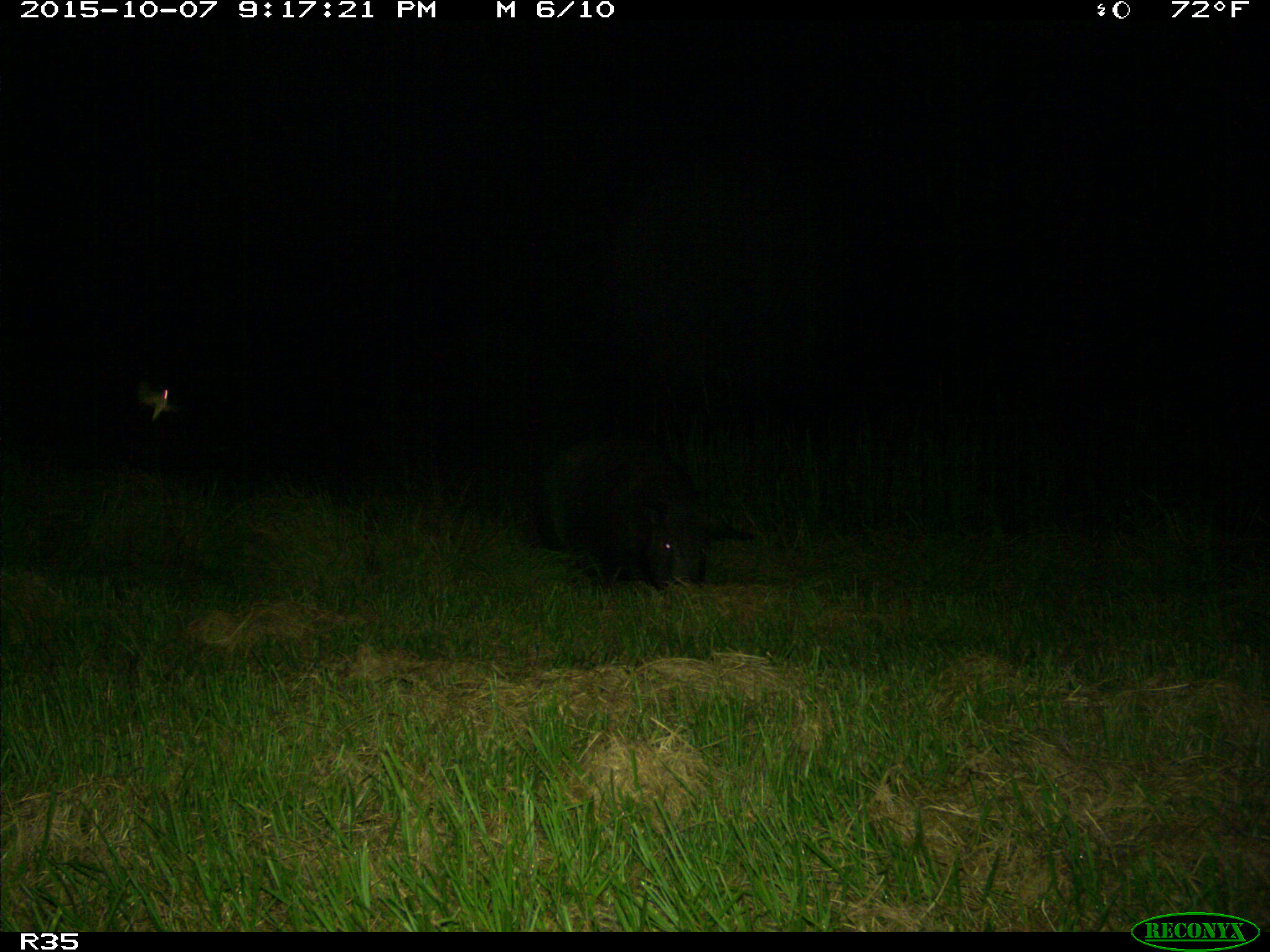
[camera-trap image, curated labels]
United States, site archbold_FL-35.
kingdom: Animalia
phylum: Chordata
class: Mammalia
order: Artiodactyla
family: Suidae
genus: Sus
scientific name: Sus scrofa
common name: wild boar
Sus scrofa (wild boar).